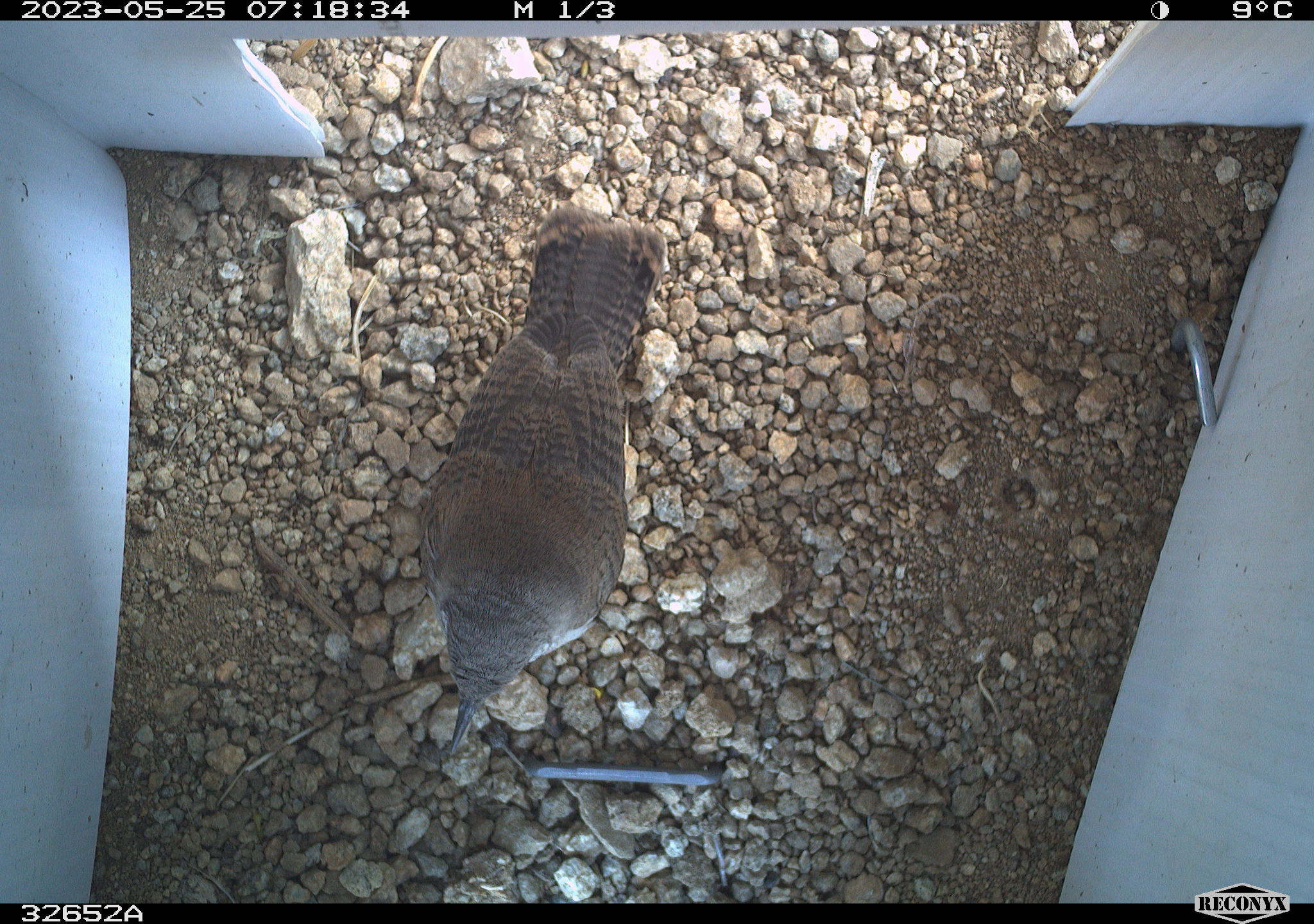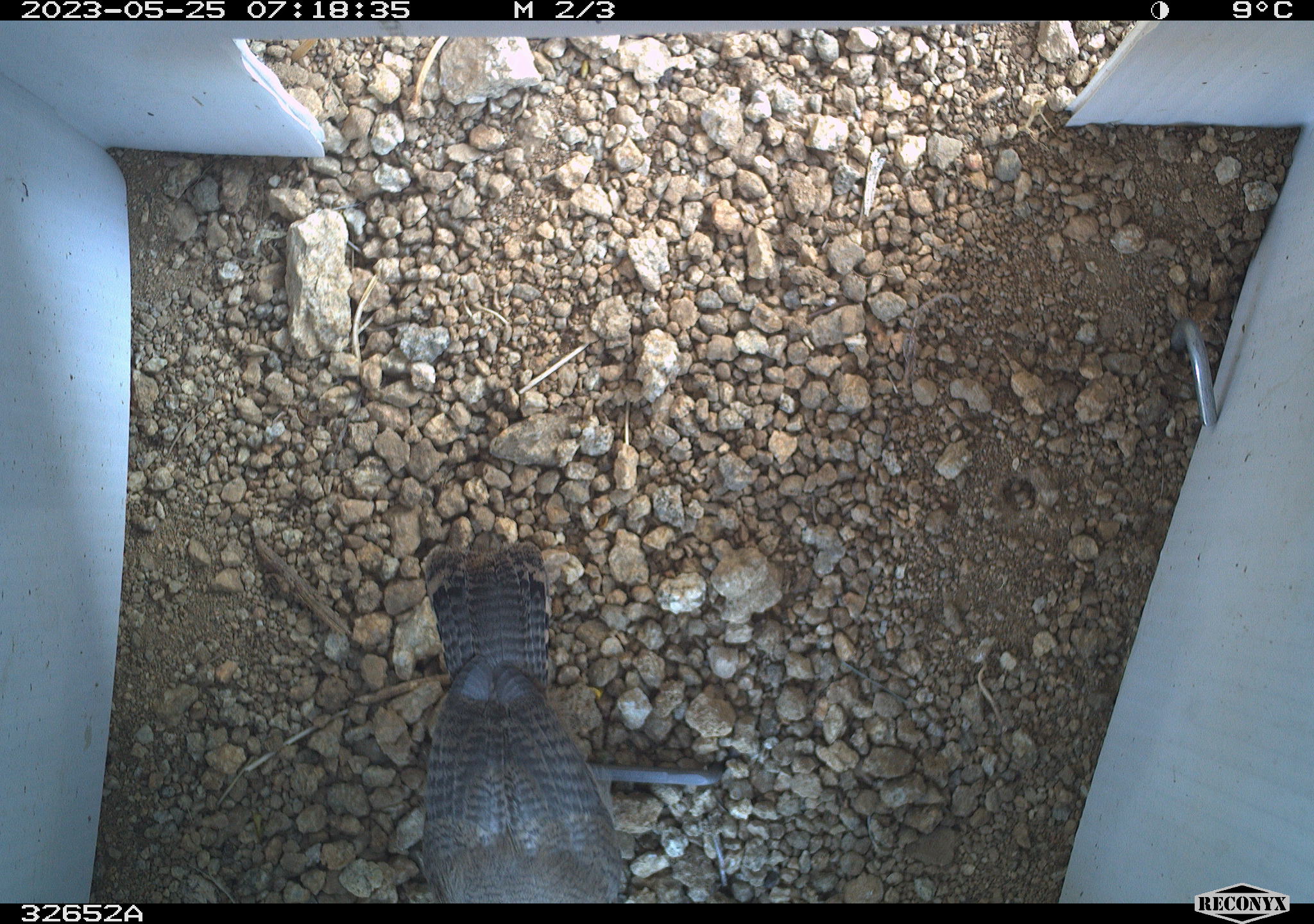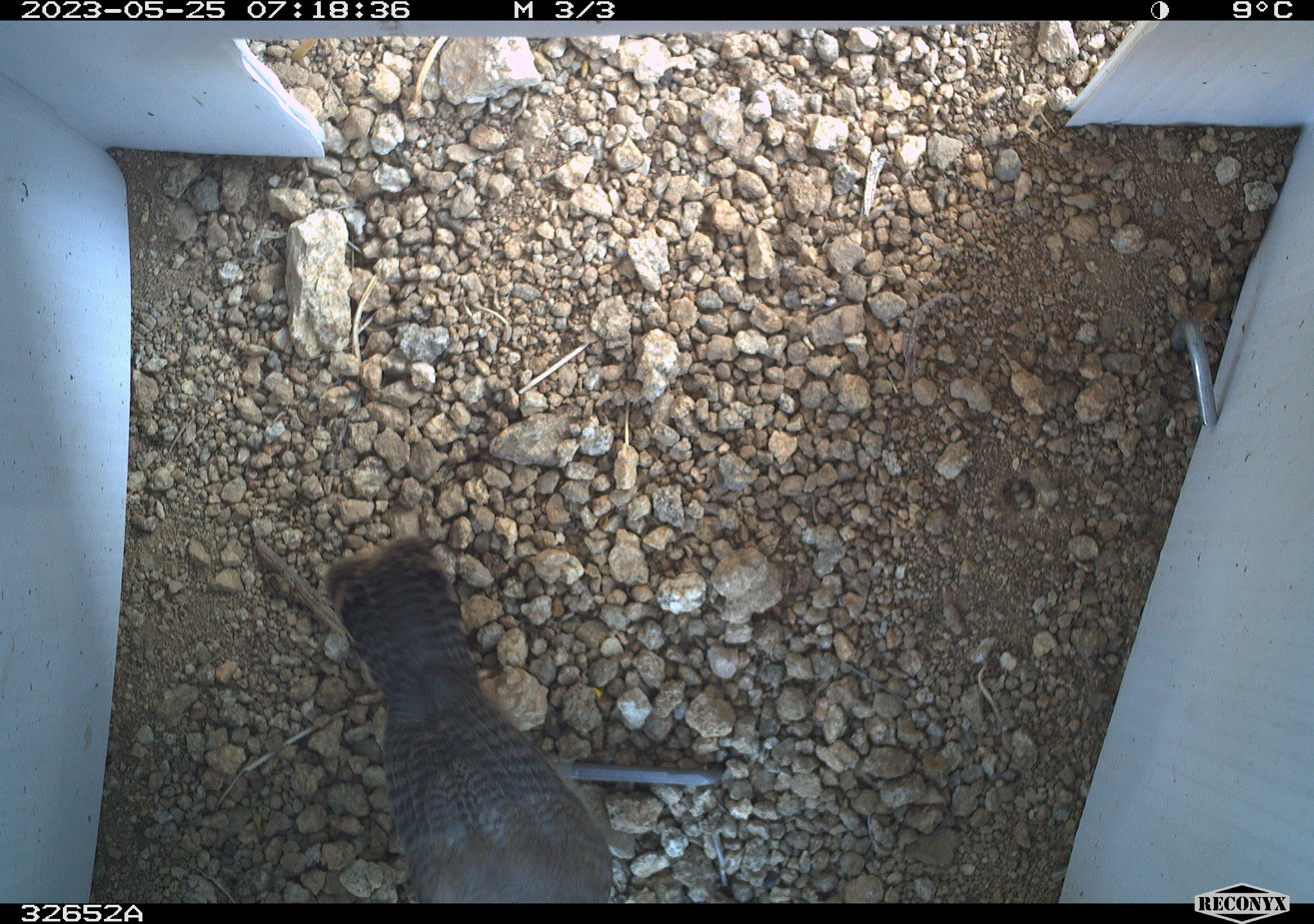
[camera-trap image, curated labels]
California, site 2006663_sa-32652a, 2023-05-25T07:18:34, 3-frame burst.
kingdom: Animalia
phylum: Chordata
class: Aves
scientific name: Aves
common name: bird